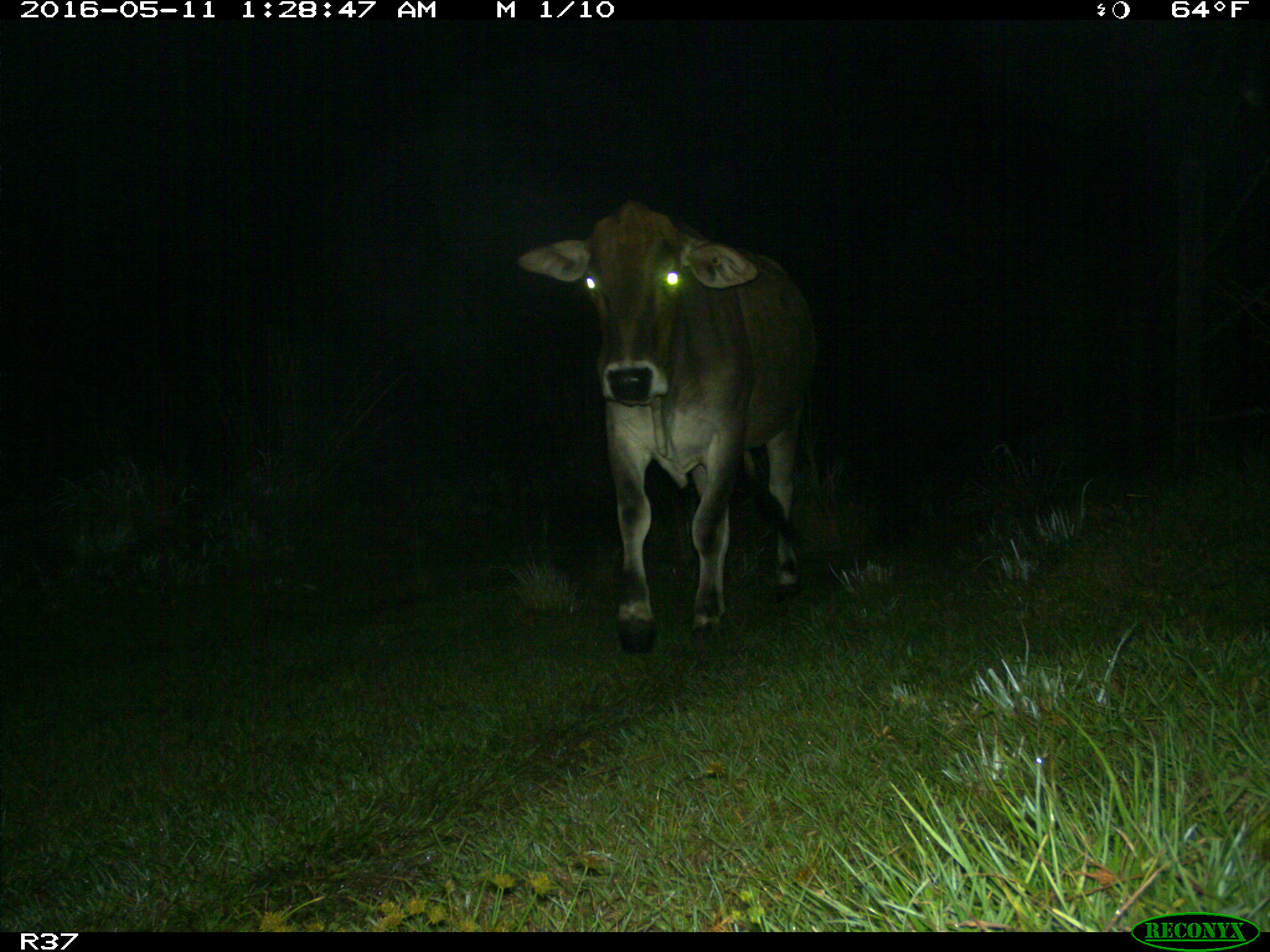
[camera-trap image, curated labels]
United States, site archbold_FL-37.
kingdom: Animalia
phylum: Chordata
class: Mammalia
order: Artiodactyla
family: Bovidae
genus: Bos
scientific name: Bos taurus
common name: domestic cow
Bos taurus (domestic cow).